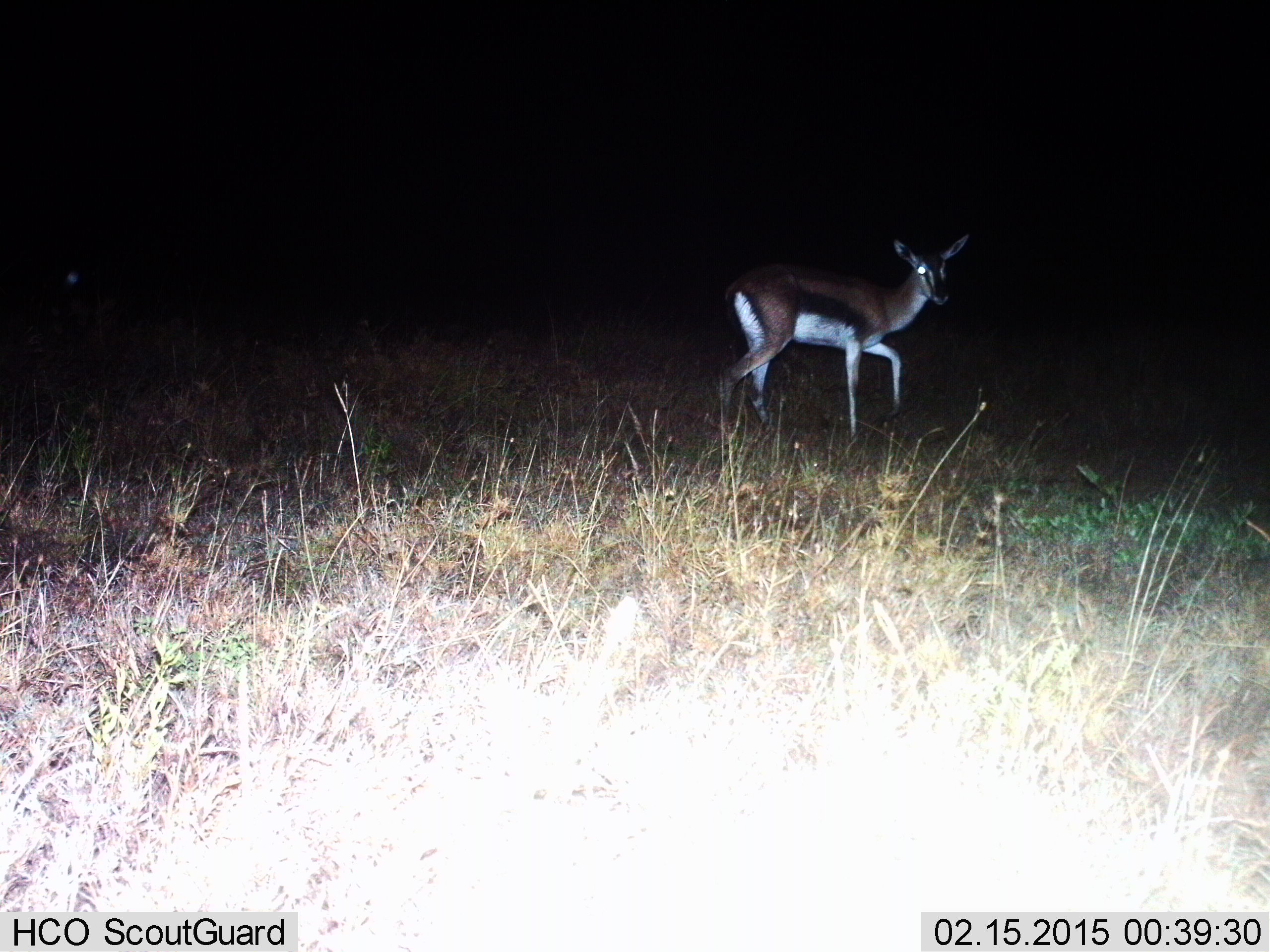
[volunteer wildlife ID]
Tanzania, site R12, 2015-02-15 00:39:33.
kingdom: Animalia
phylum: Chordata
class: Mammalia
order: Artiodactyla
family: Bovidae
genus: Eudorcas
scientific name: Eudorcas thomsonii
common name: thomson's gazelle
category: gazellethomsons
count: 1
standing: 60%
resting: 0%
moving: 50%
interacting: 0%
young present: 0%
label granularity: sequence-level